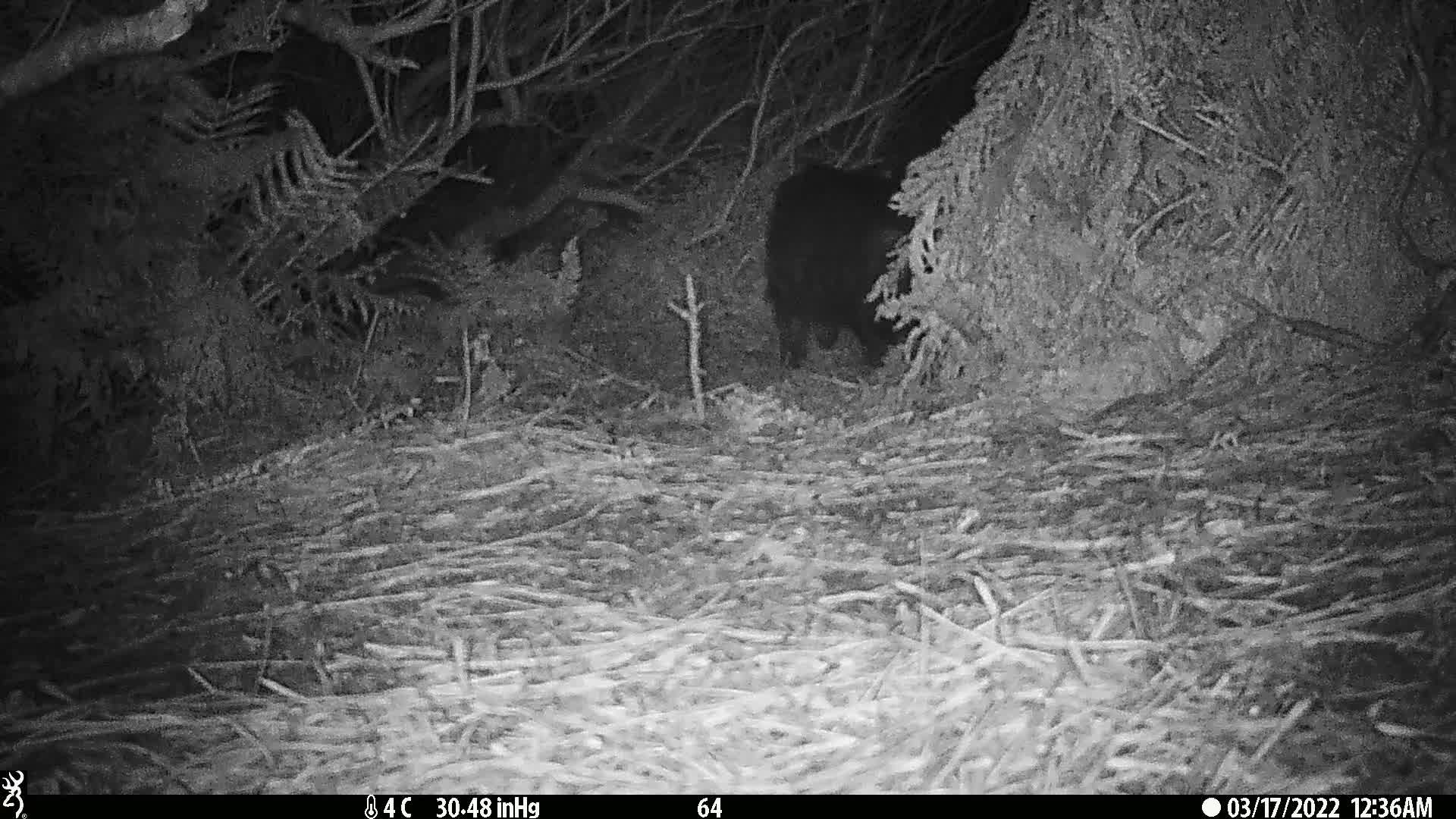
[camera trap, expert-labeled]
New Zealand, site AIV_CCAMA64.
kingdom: Animalia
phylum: Chordata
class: Mammalia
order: Artiodactyla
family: Suidae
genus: Sus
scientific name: Sus scrofa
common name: pig